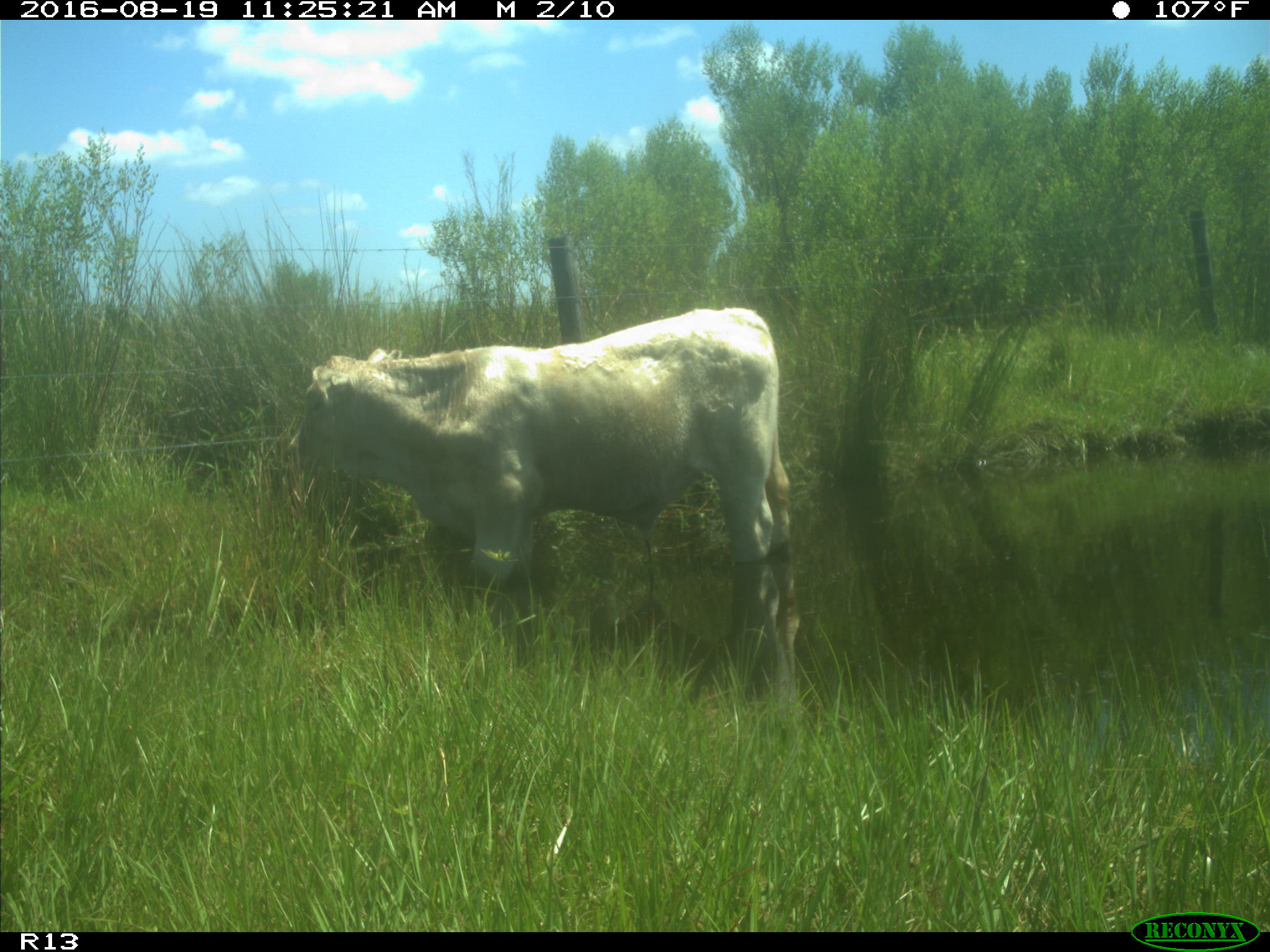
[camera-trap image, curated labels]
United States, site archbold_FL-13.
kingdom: Animalia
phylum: Chordata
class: Mammalia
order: Artiodactyla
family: Bovidae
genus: Bos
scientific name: Bos taurus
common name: domestic cow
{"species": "Bos taurus (domestic cow)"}